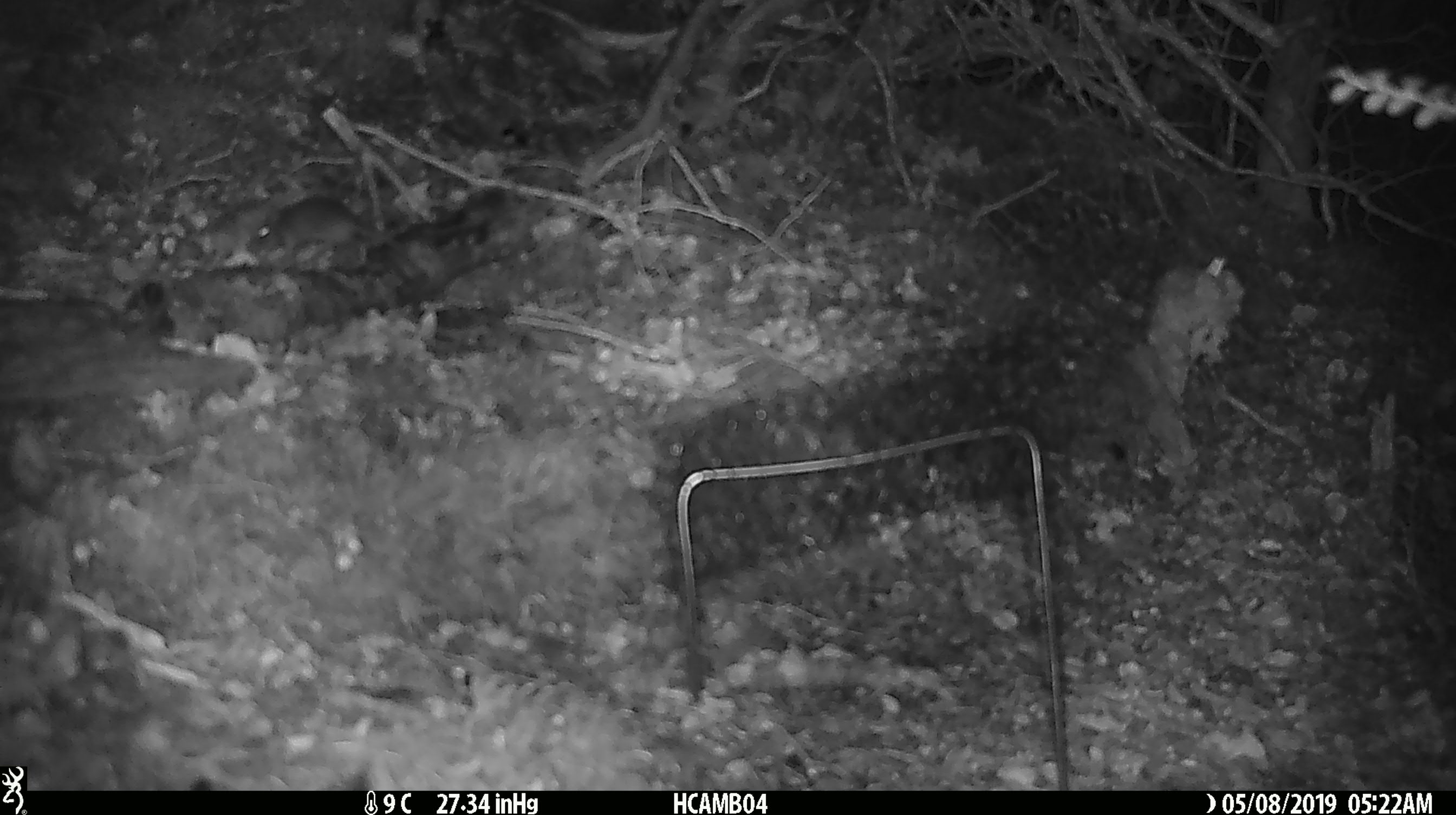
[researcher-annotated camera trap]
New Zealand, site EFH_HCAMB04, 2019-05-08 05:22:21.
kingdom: Animalia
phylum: Chordata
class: Mammalia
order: Rodentia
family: Muridae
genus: Mus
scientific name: Mus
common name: mouse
Mouse (Mus).